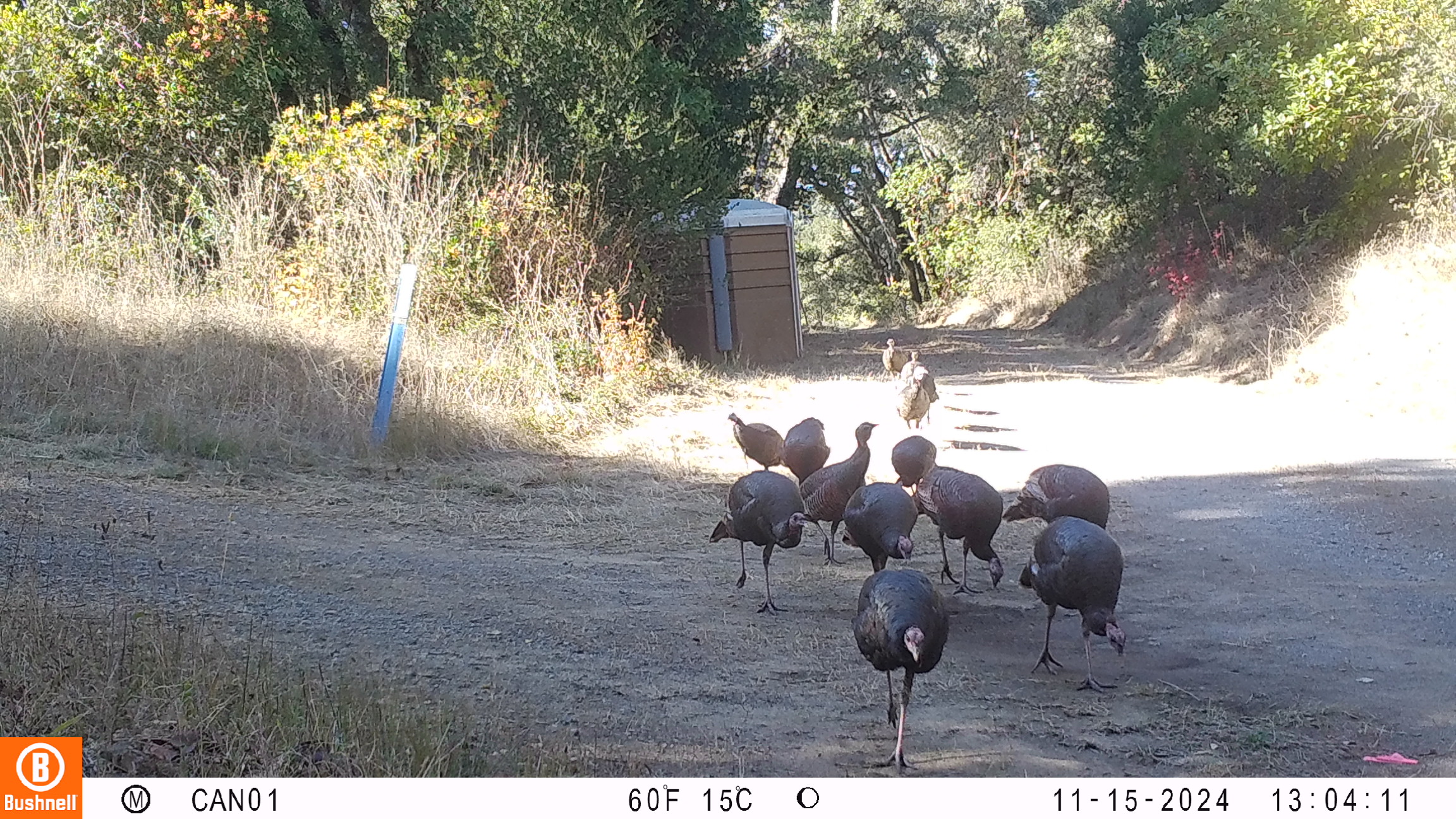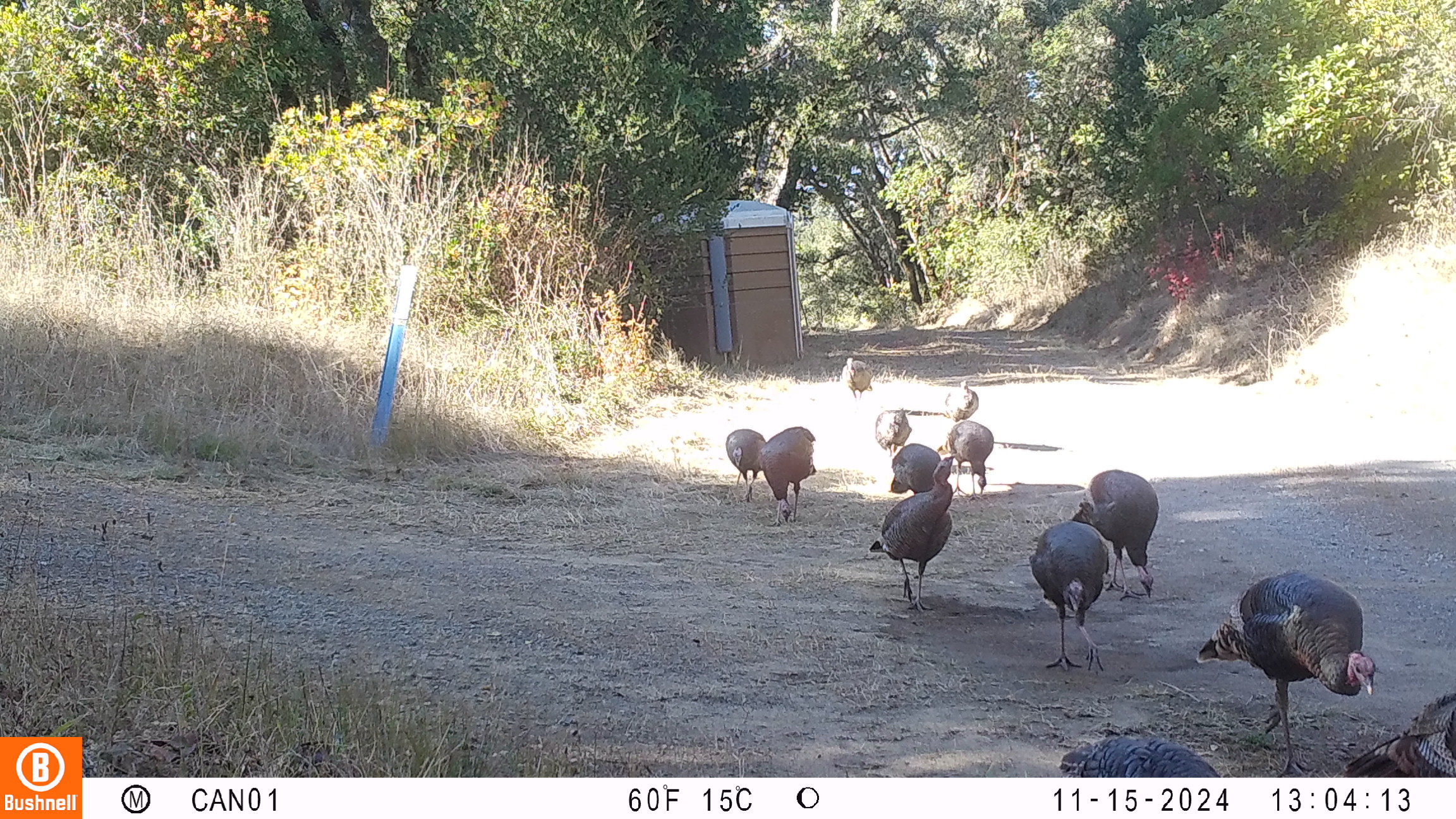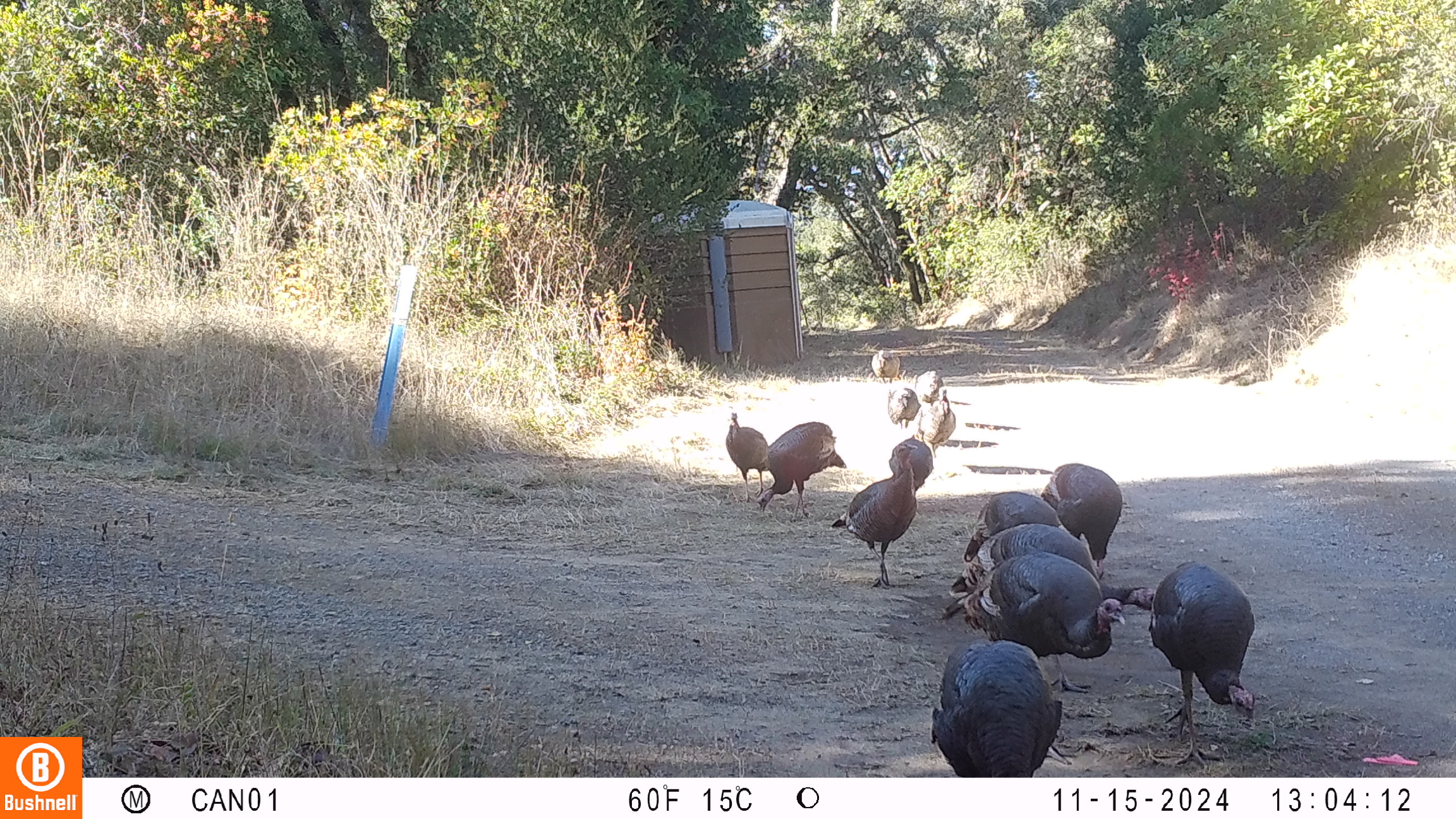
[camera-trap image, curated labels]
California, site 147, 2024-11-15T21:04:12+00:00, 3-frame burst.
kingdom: Animalia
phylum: Chordata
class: Aves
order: Galliformes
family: Phasianidae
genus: Meleagris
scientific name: Meleagris gallopavo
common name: turkey